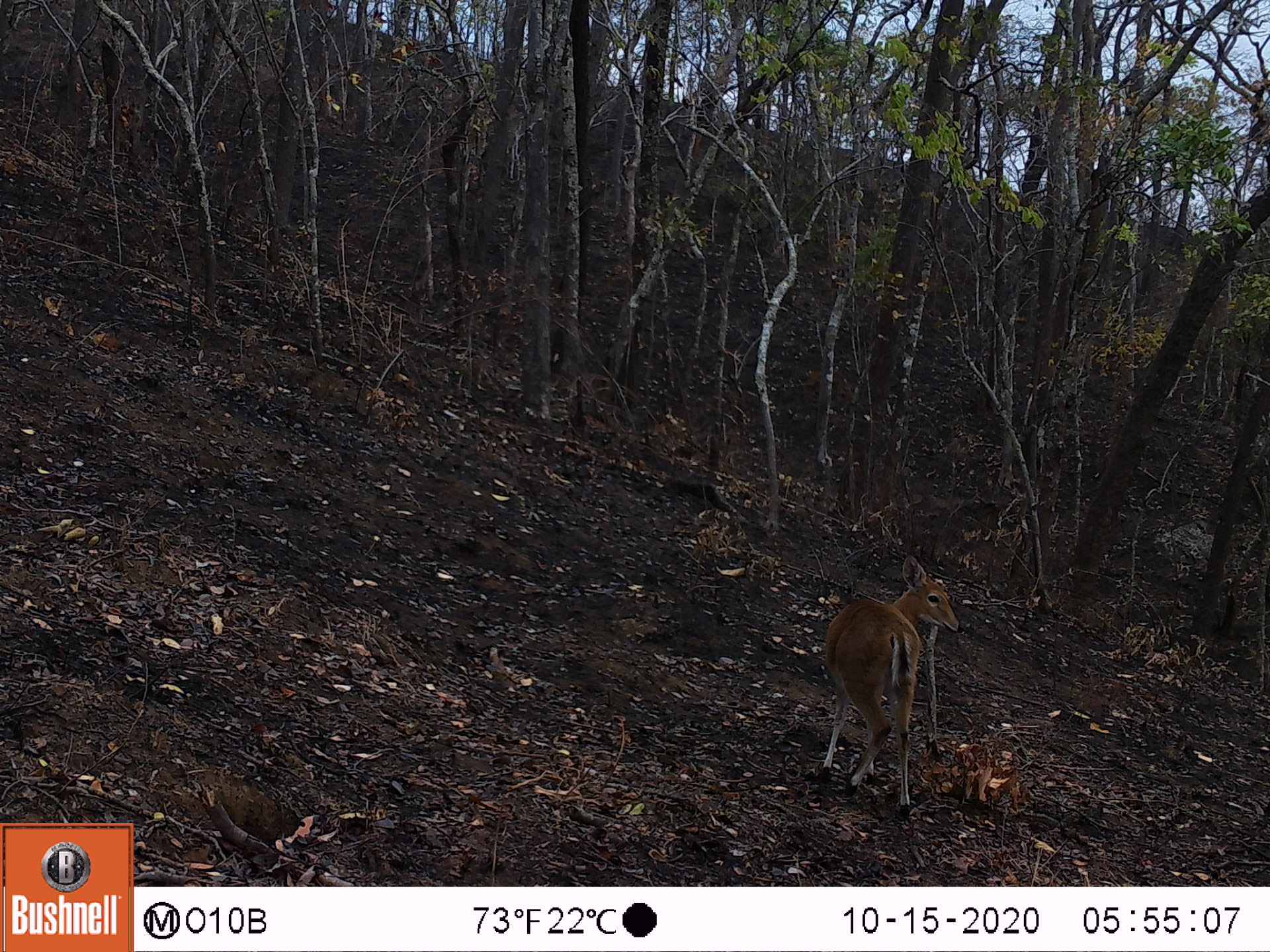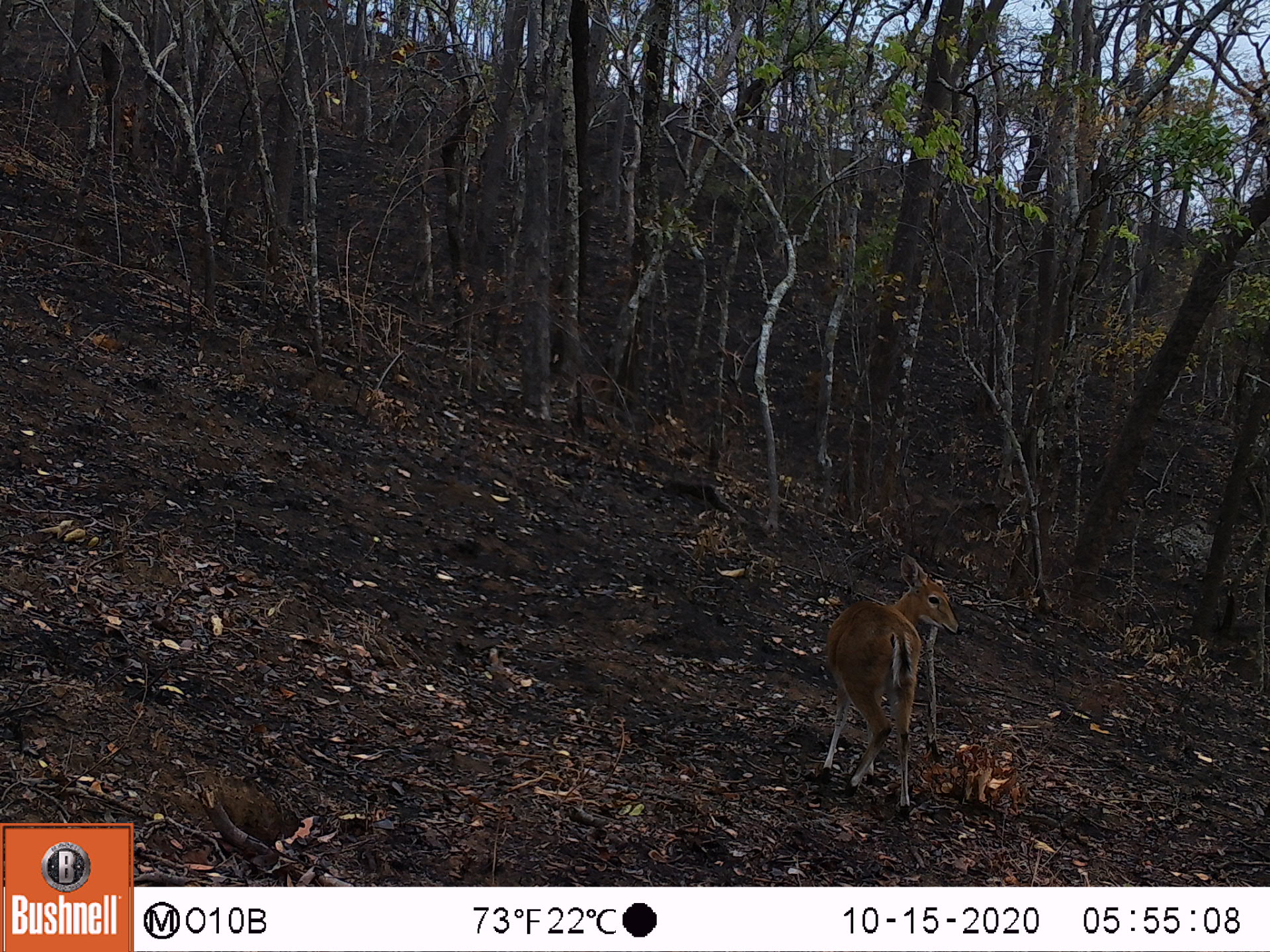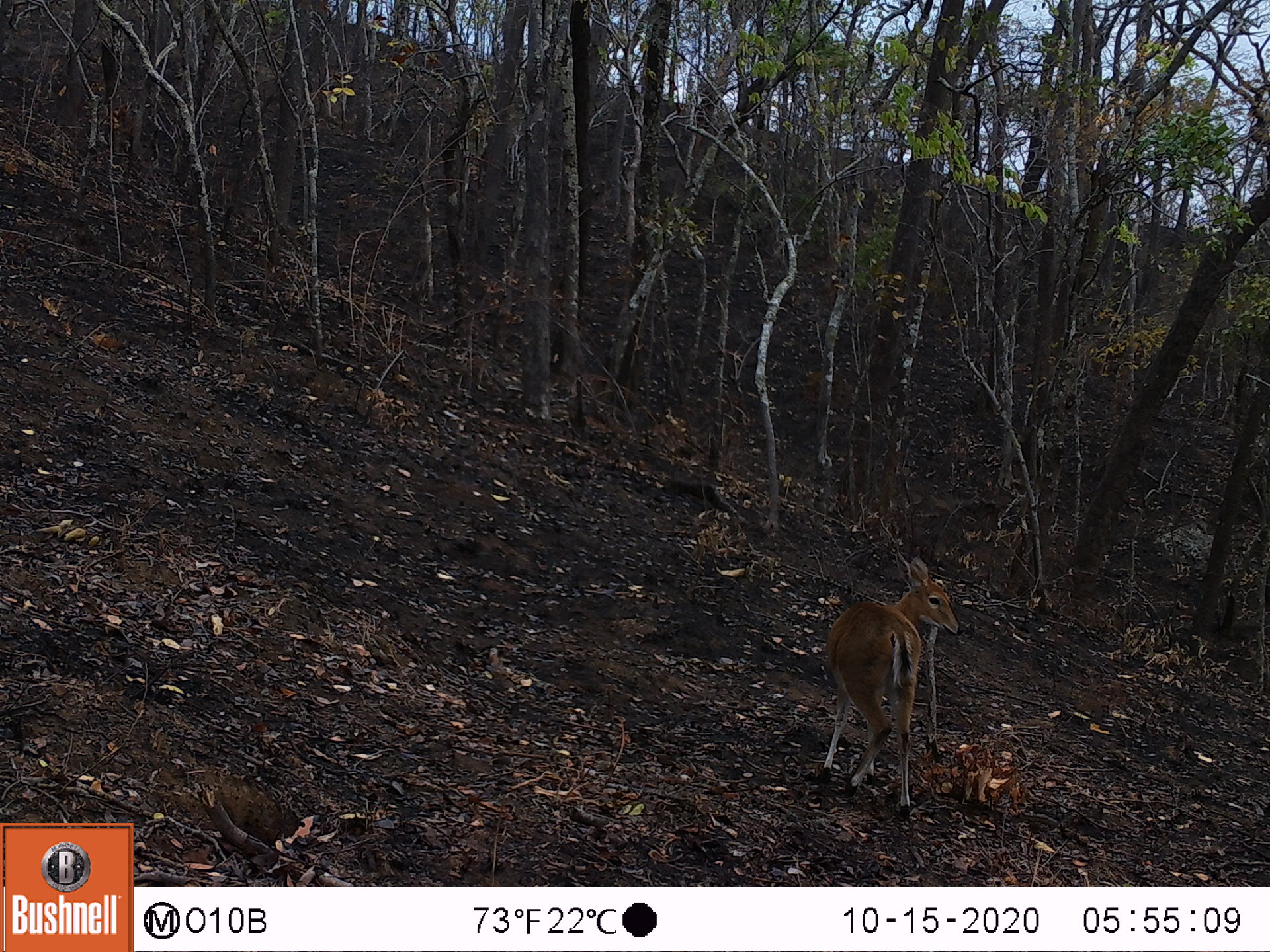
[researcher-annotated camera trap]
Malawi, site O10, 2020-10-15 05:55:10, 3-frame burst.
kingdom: Animalia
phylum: Chordata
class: Mammalia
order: Artiodactyla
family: Bovidae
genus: Sylvicapra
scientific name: Sylvicapra grimmia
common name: common duiker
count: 1